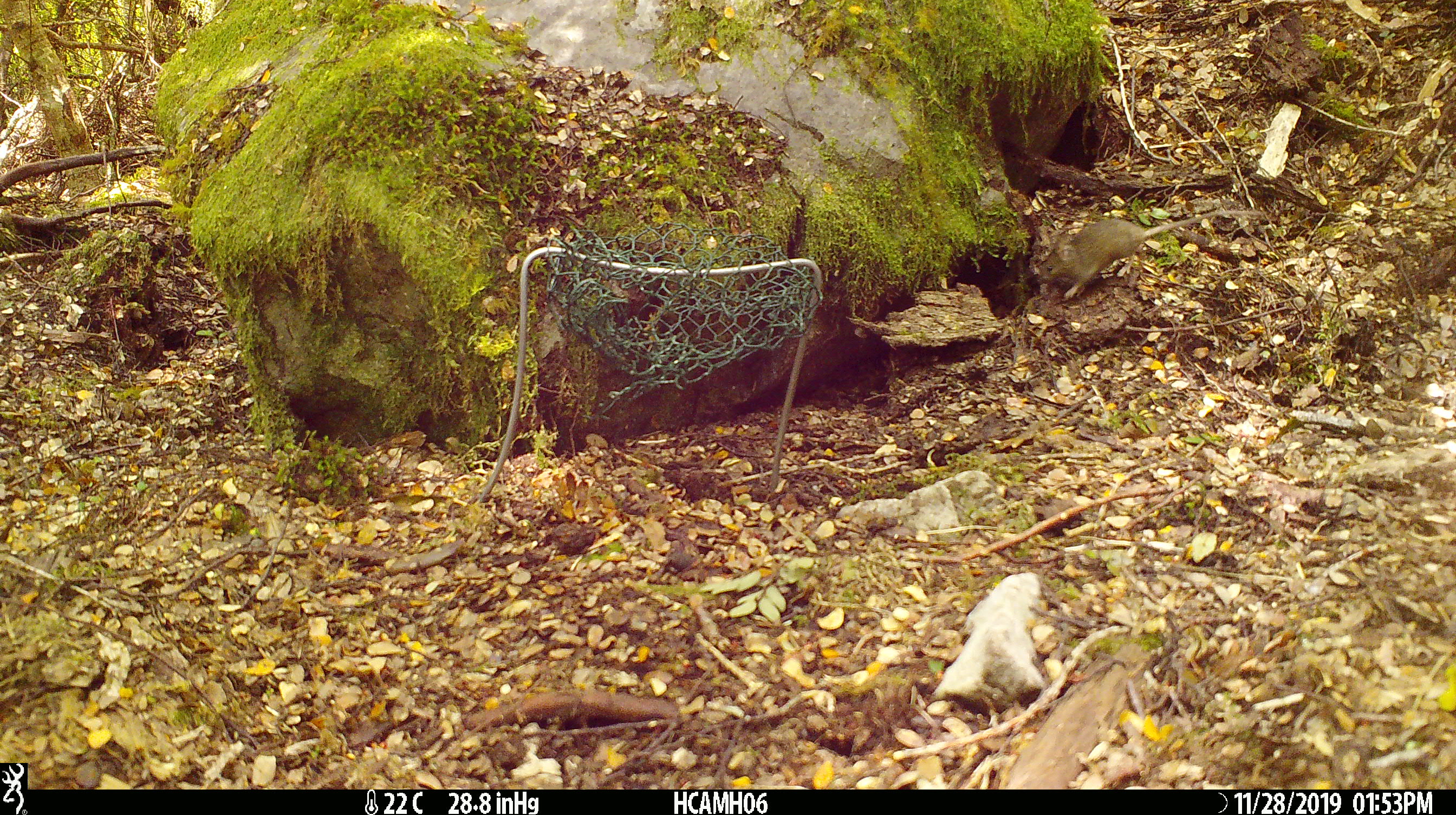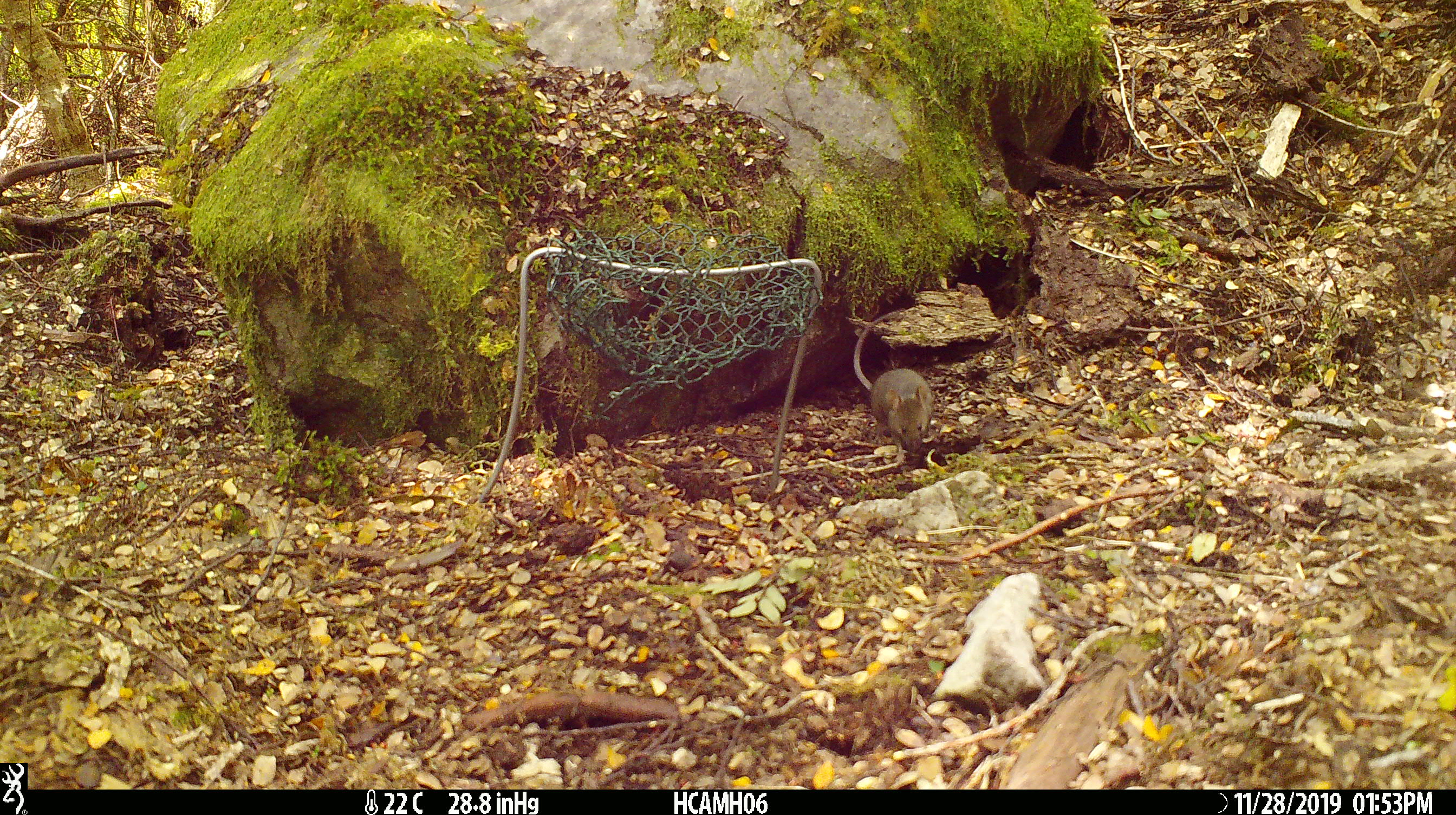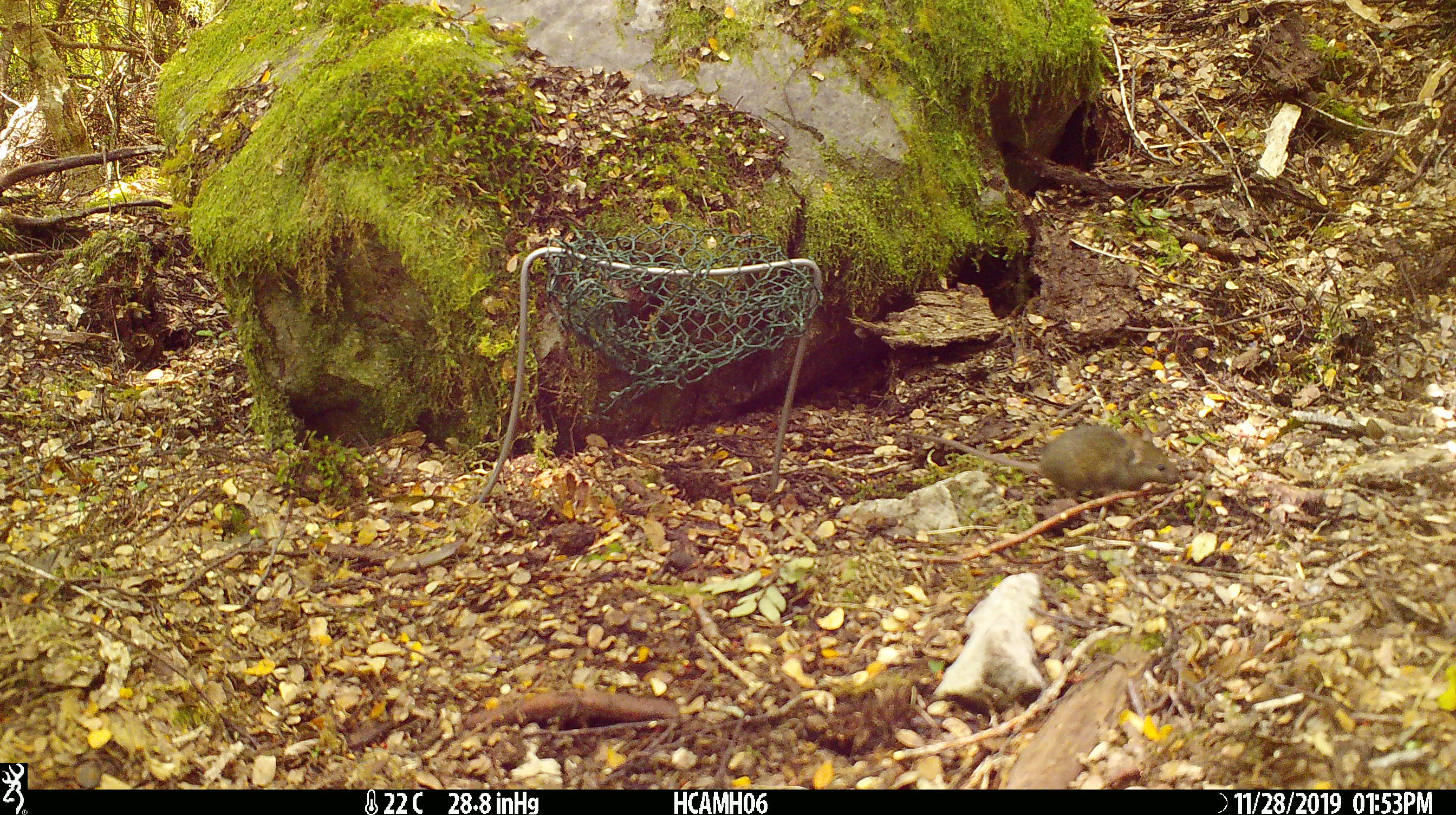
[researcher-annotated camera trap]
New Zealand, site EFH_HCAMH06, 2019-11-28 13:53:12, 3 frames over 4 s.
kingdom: Animalia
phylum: Chordata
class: Mammalia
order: Rodentia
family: Muridae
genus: Mus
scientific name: Mus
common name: mouse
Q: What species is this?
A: Mouse (Mus).